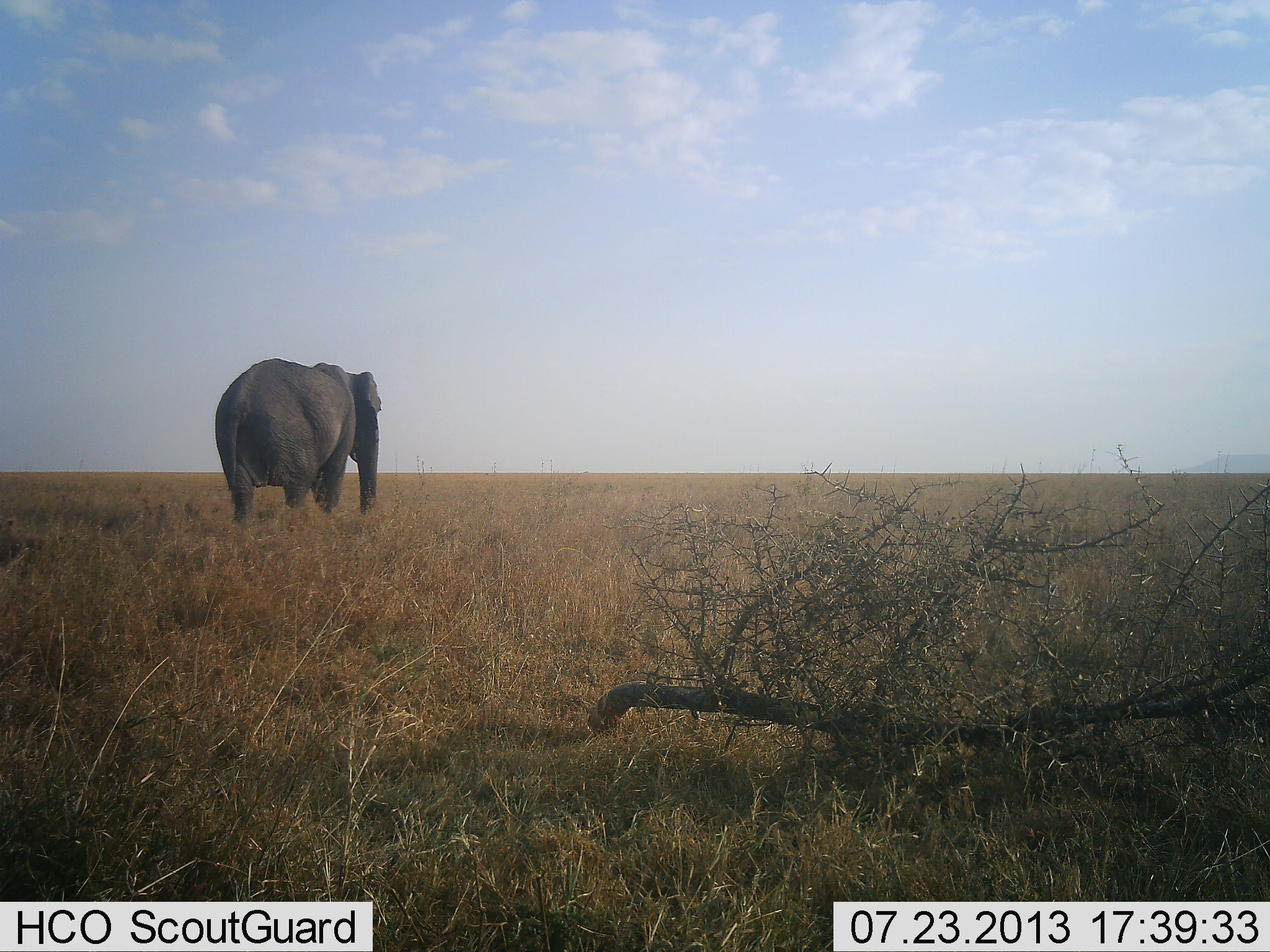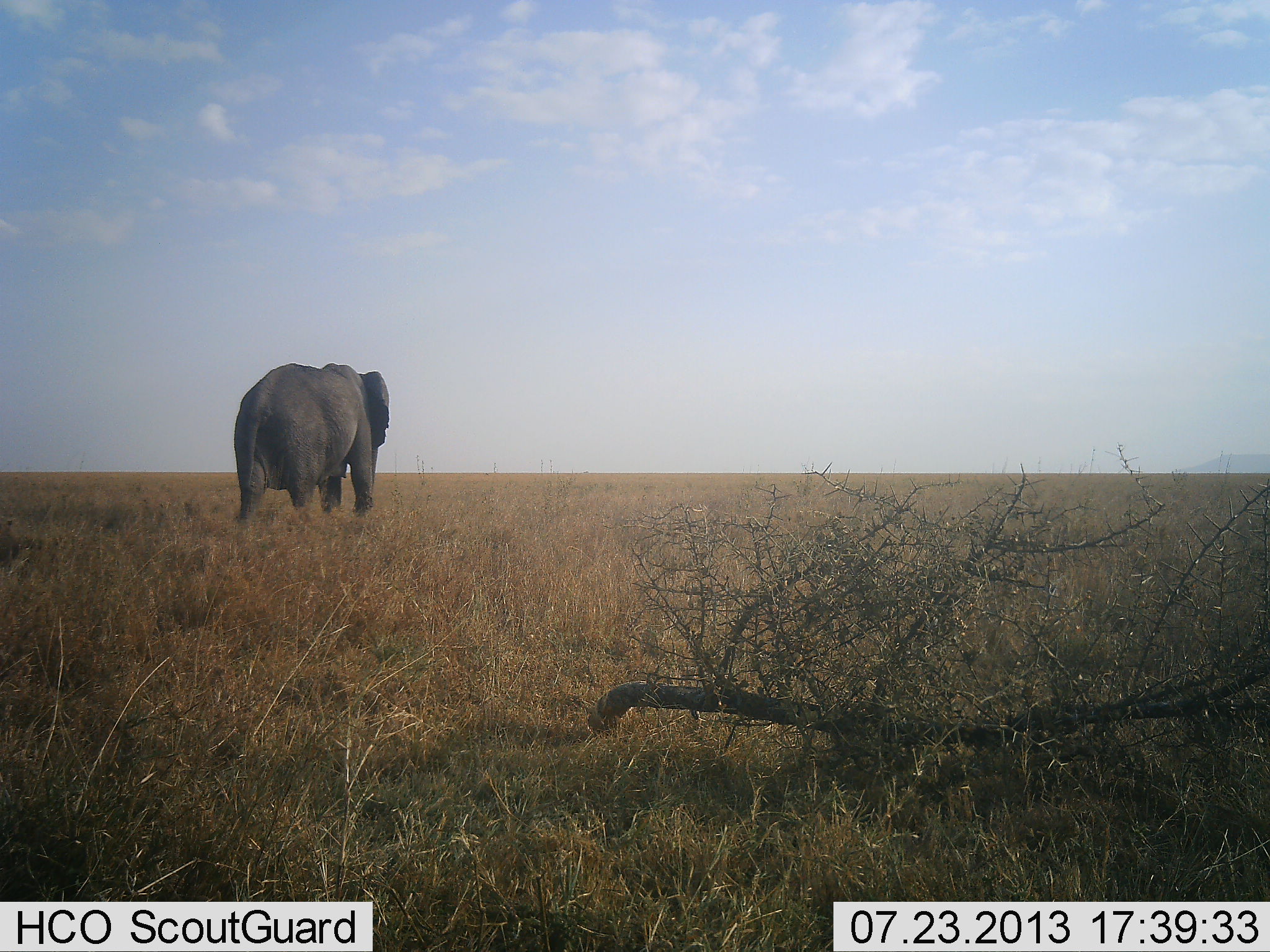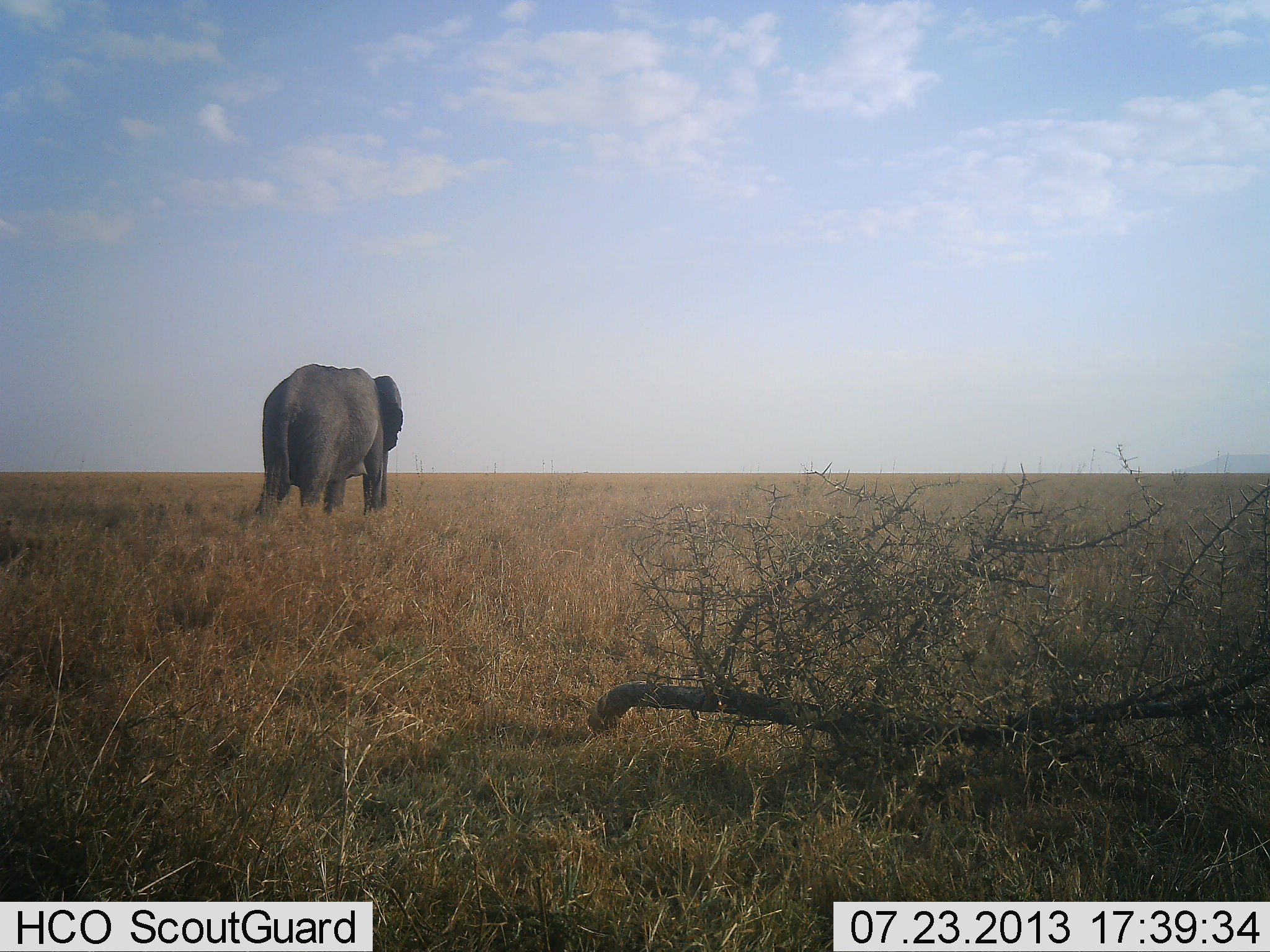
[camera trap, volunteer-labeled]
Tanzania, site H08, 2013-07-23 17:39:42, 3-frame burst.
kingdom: Animalia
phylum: Chordata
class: Mammalia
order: Proboscidea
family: Elephantidae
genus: Loxodonta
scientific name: Loxodonta africana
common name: african bush elephant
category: elephant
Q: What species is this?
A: Elephant (african bush elephant) (Loxodonta africana).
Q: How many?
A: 1.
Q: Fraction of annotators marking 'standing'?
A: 11%.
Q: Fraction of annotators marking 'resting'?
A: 0%.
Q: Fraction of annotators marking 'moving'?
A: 89%.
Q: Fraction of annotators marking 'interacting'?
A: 0%.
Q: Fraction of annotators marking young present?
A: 0%.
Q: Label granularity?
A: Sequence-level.